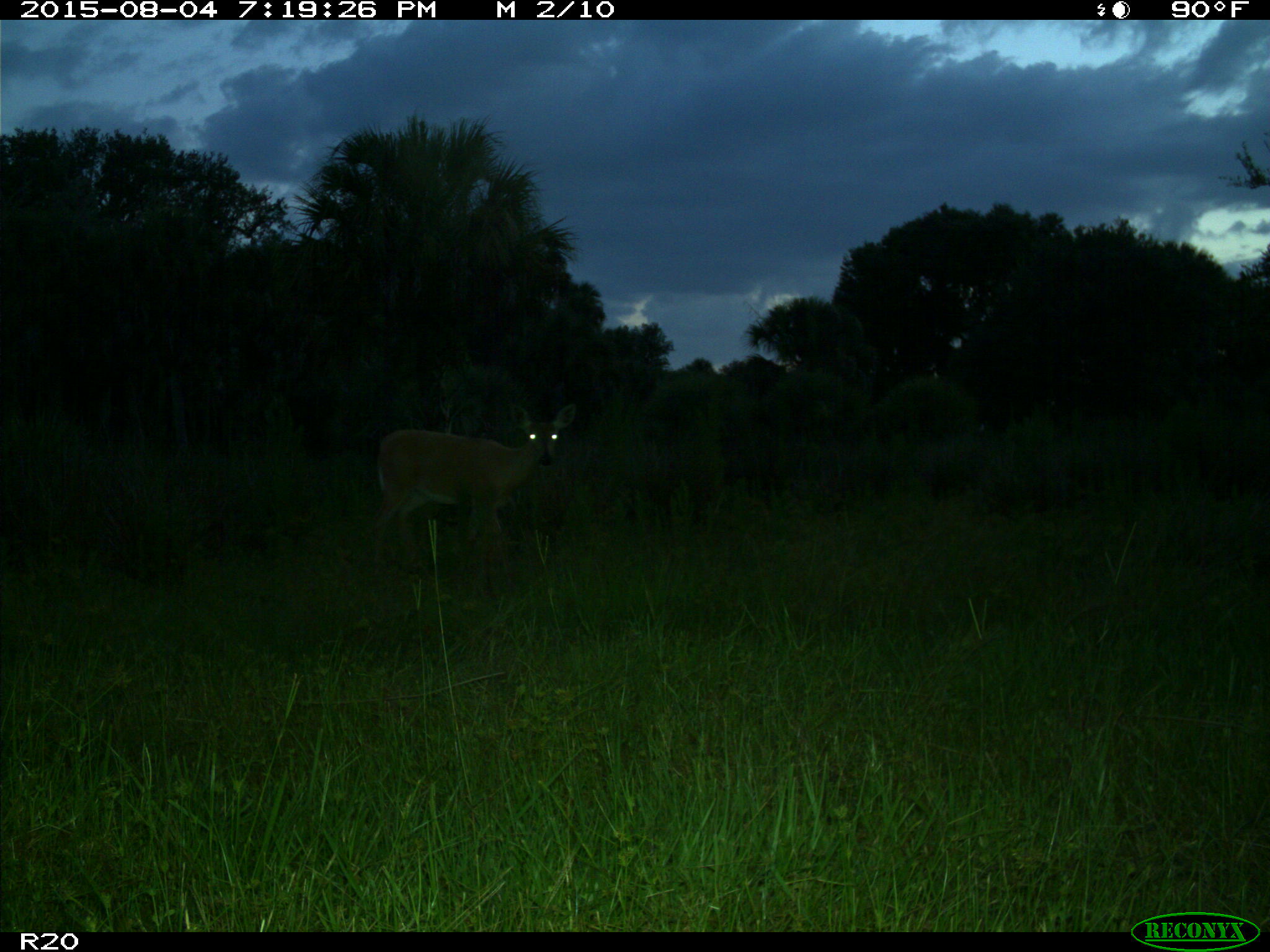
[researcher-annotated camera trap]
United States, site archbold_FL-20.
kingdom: Animalia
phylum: Chordata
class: Mammalia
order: Artiodactyla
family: Cervidae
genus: Odocoileus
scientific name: Odocoileus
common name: deer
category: unidentified deer